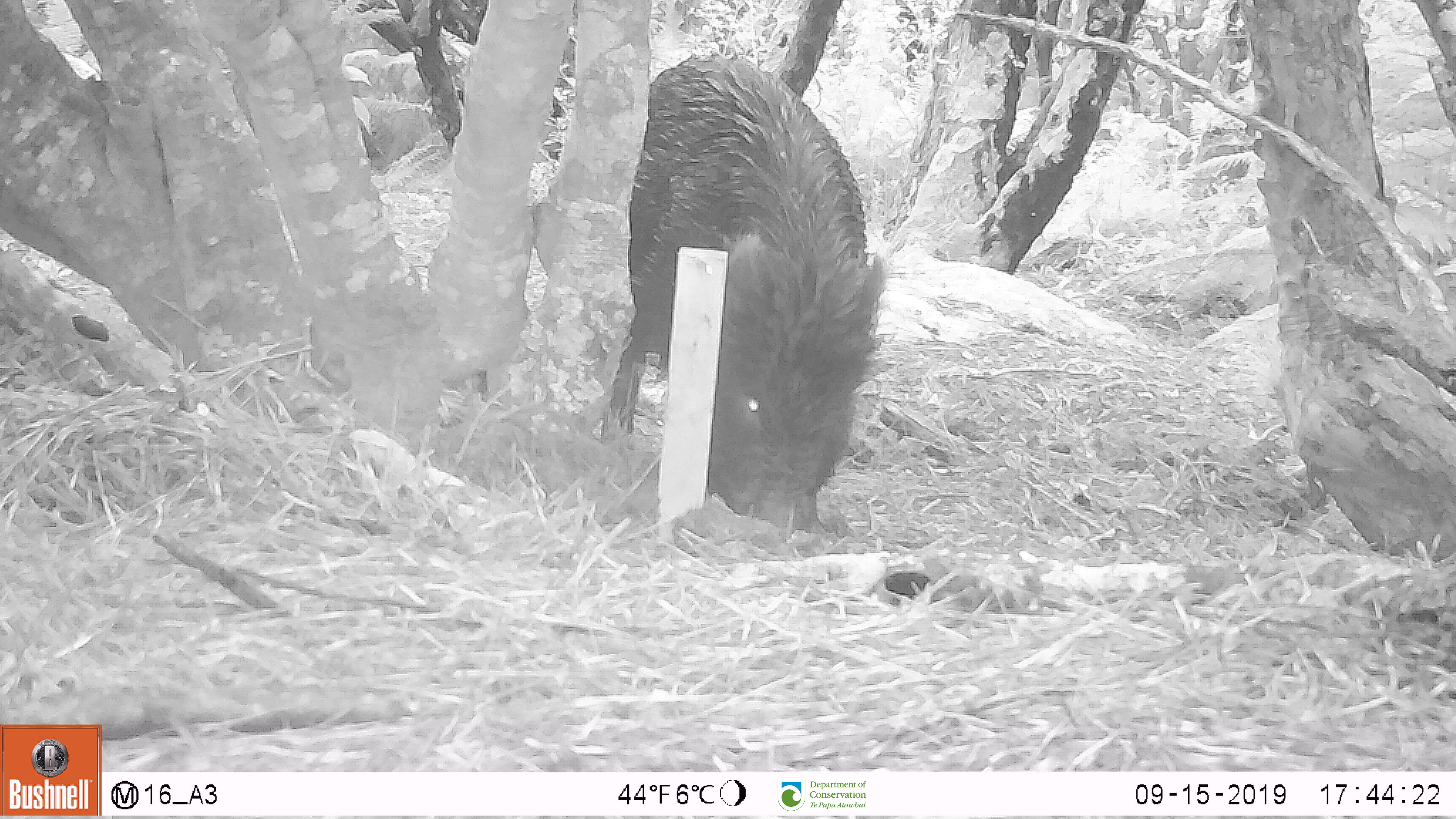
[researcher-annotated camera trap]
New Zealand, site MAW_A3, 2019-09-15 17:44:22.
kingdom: Animalia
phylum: Chordata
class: Mammalia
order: Artiodactyla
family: Suidae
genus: Sus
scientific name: Sus scrofa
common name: pig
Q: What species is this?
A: Pig (Sus scrofa).